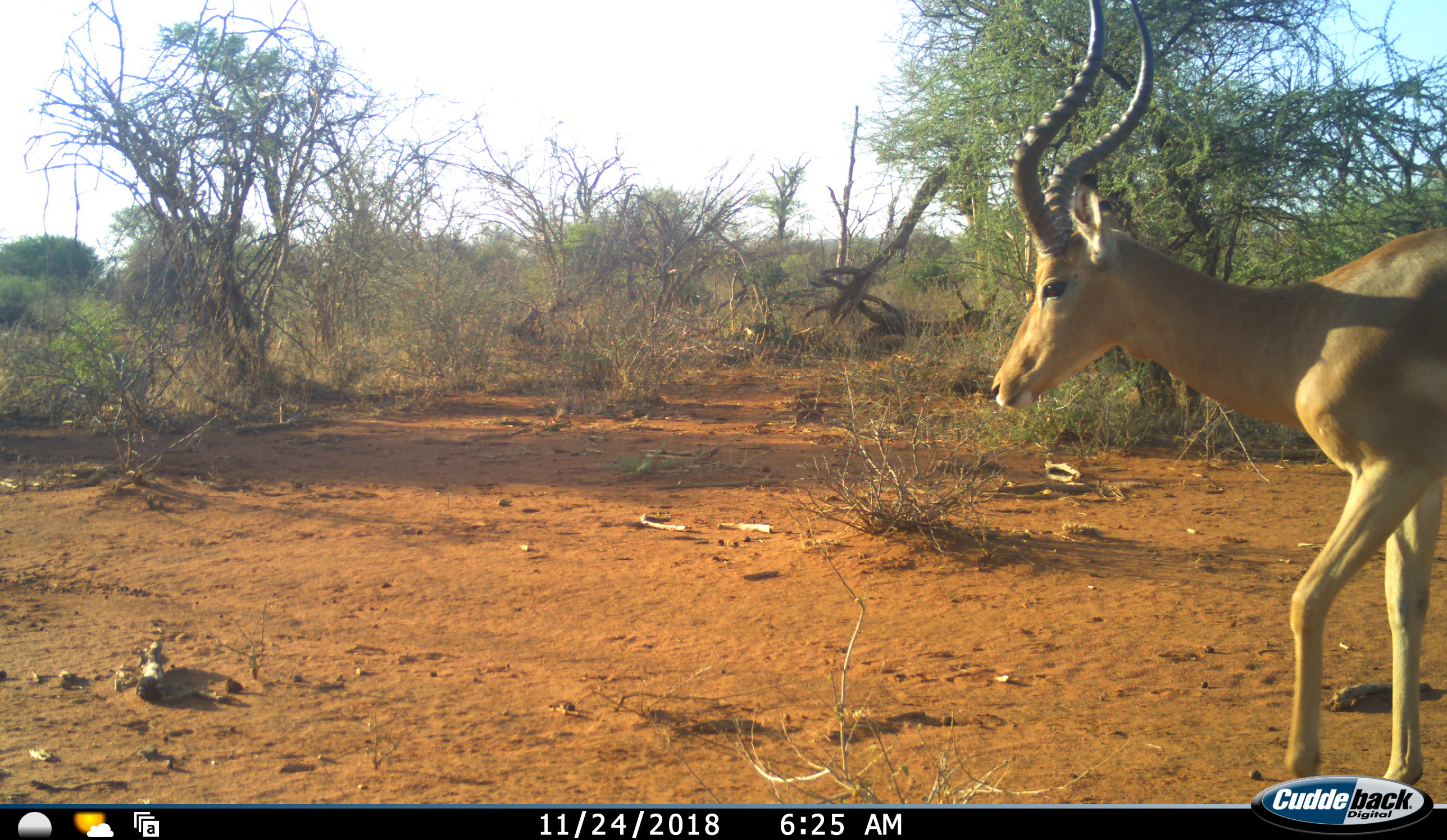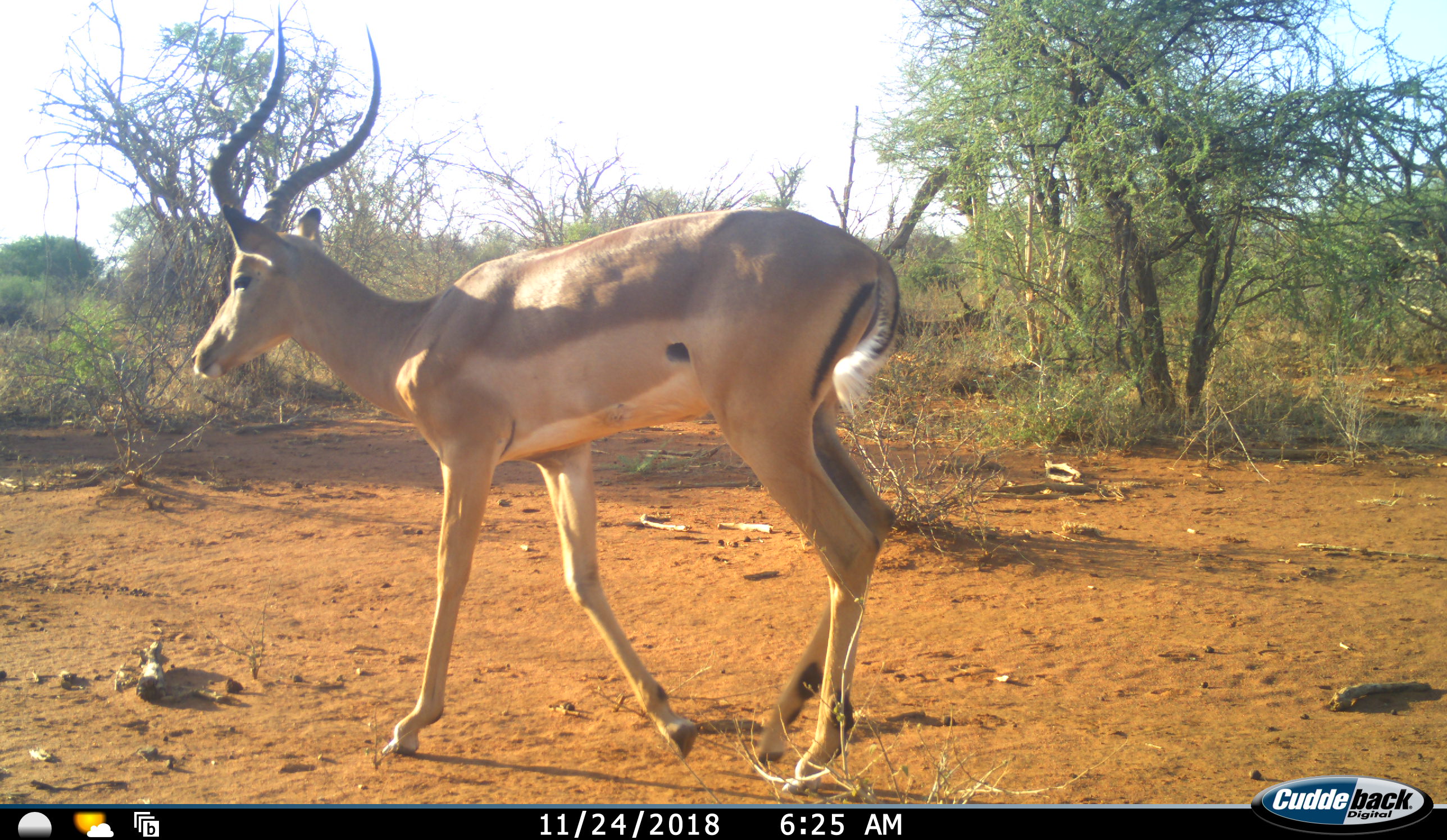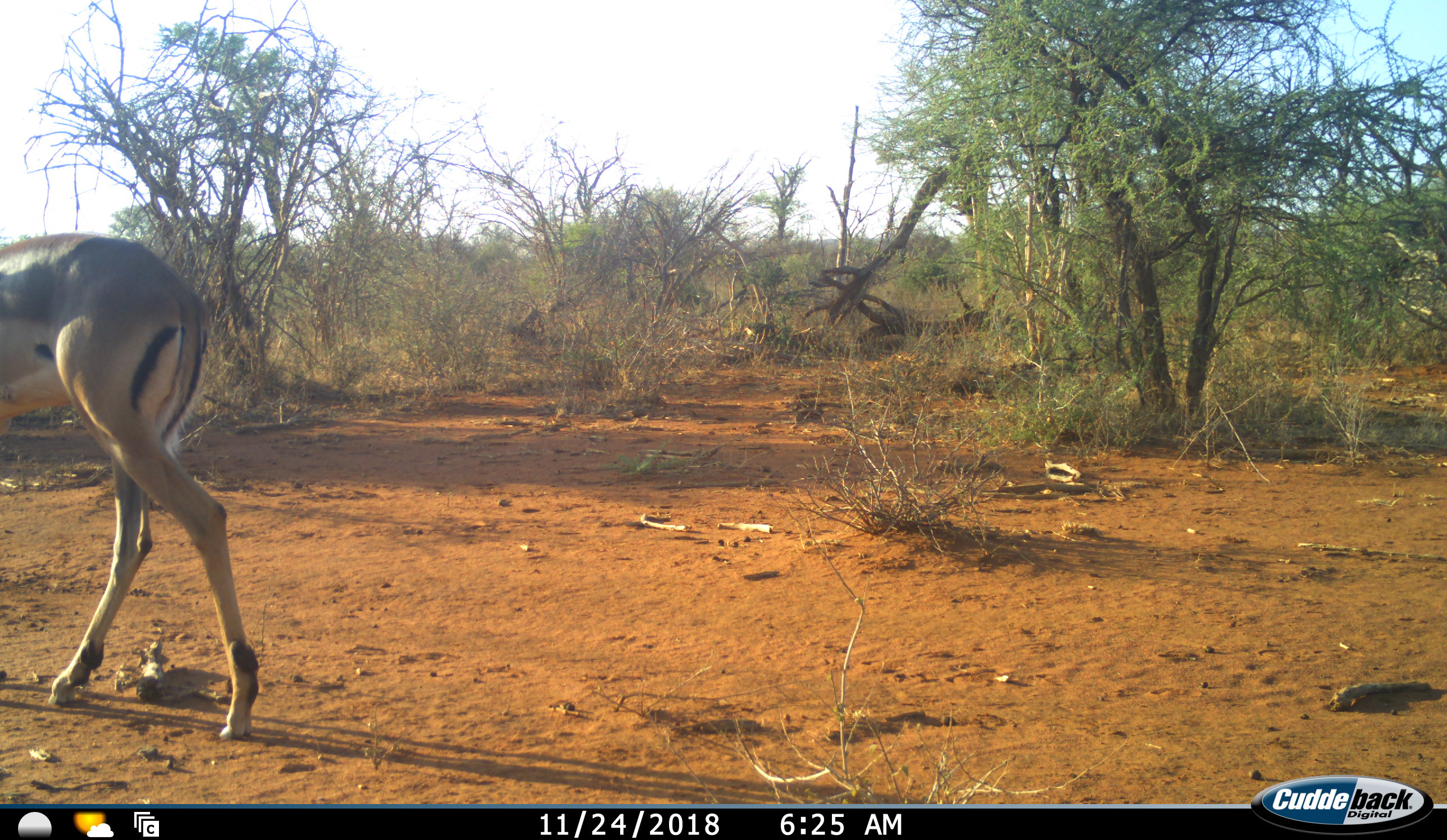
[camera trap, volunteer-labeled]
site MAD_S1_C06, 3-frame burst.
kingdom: Animalia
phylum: Chordata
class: Mammalia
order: Artiodactyla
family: Bovidae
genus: Aepyceros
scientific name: Aepyceros melampus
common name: impala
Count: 1.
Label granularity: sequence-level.